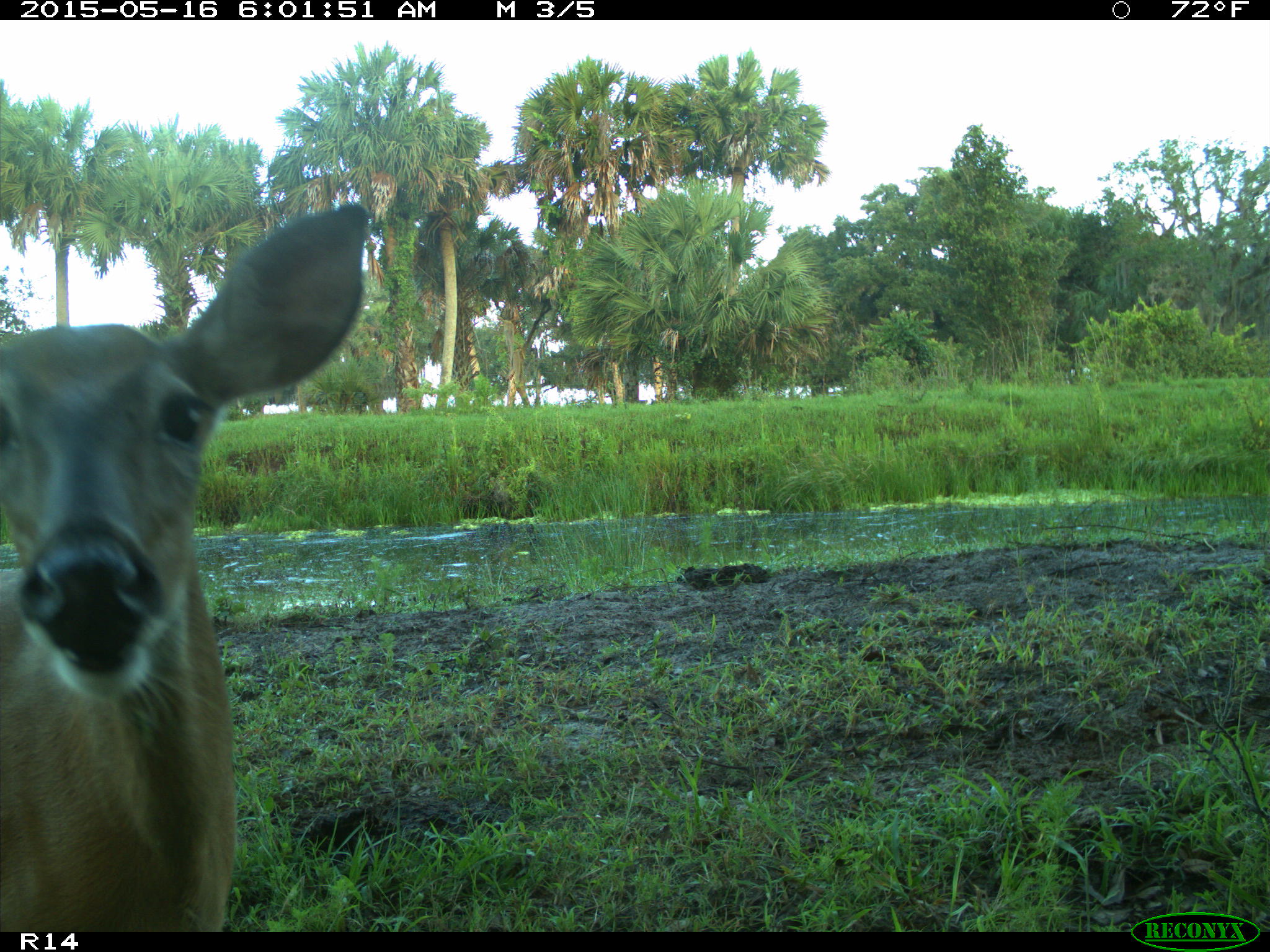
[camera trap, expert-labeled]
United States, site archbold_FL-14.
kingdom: Animalia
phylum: Chordata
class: Mammalia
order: Artiodactyla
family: Cervidae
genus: Odocoileus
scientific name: Odocoileus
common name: deer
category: unidentified deer